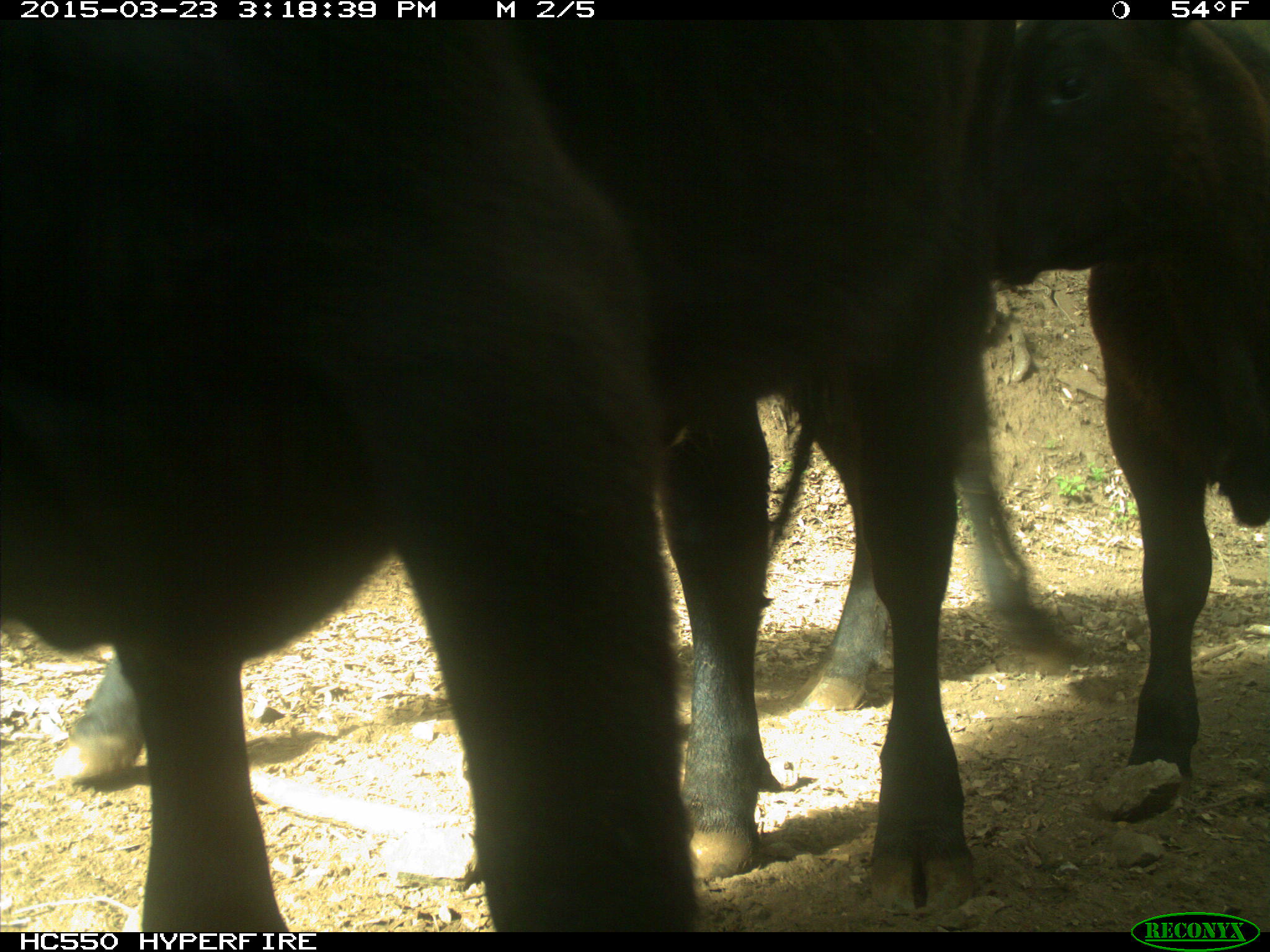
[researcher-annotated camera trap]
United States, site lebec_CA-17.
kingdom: Animalia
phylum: Chordata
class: Mammalia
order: Artiodactyla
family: Bovidae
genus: Bos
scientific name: Bos taurus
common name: domestic cow